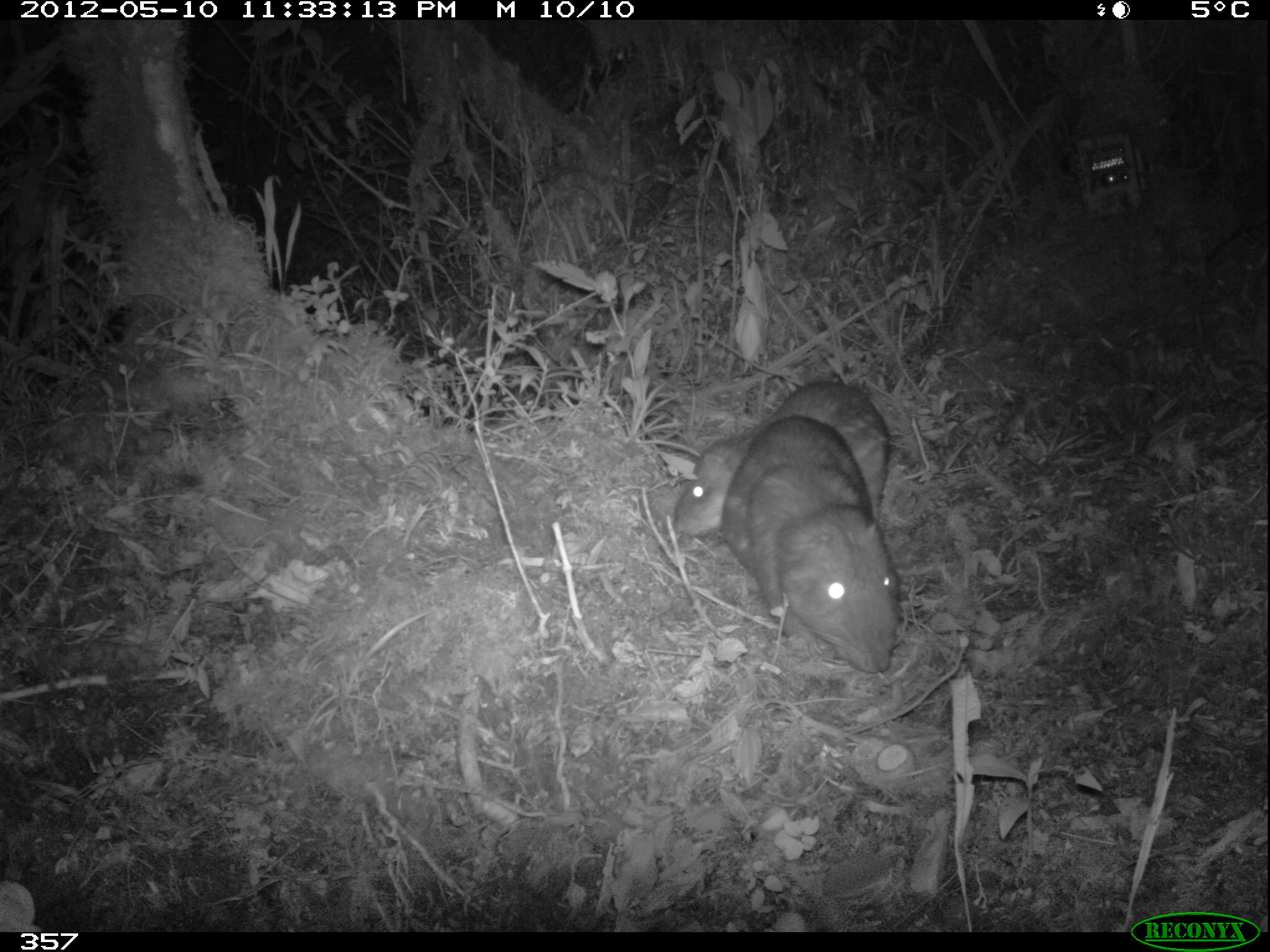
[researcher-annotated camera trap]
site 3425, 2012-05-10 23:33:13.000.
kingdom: Animalia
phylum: Chordata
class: Mammalia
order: Rodentia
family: Cuniculidae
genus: Cuniculus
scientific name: Cuniculus taczanowskii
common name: mountain paca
Cuniculus taczanowskii (mountain paca).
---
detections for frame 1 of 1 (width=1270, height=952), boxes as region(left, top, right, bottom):
cuniculus taczanowskii: region(720, 415, 899, 671); region(672, 379, 887, 536)